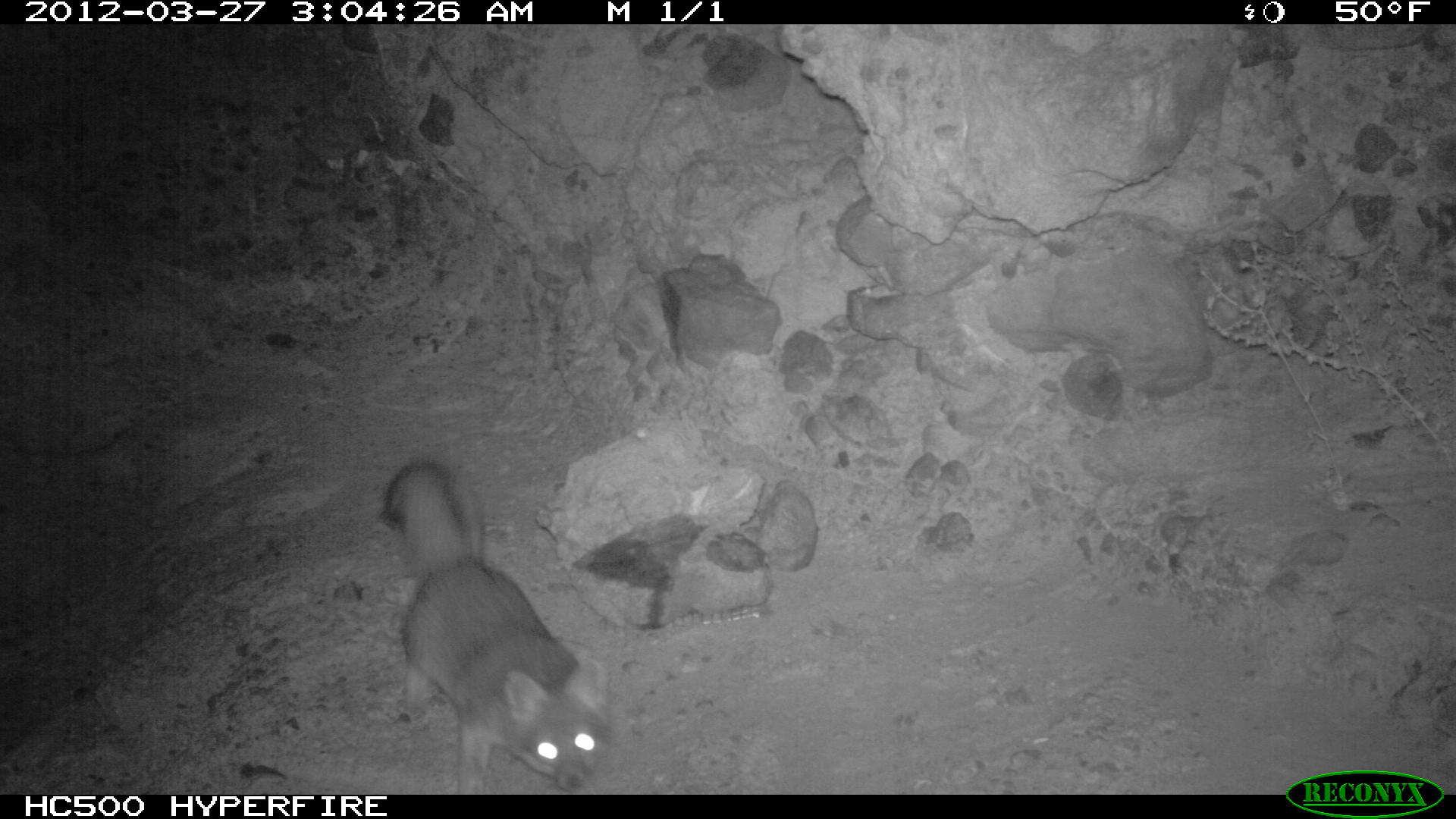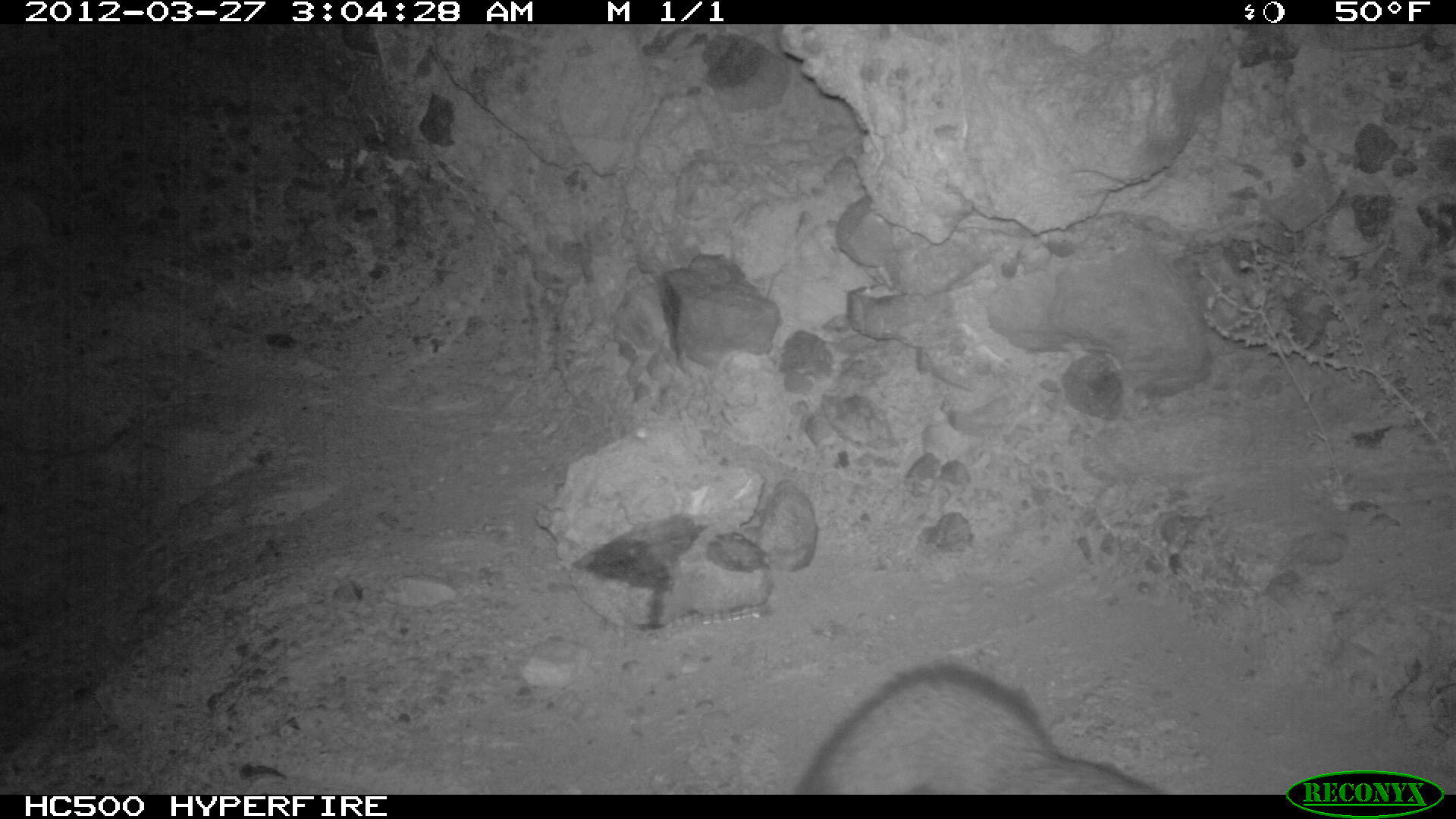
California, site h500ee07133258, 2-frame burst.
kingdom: Animalia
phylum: Chordata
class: Mammalia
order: Carnivora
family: Canidae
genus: Urocyon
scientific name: Urocyon littoralis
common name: island fox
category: fox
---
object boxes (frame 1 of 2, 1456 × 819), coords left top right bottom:
fox: 381 458 611 792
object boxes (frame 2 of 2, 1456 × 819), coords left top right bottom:
fox: 797 664 1162 794